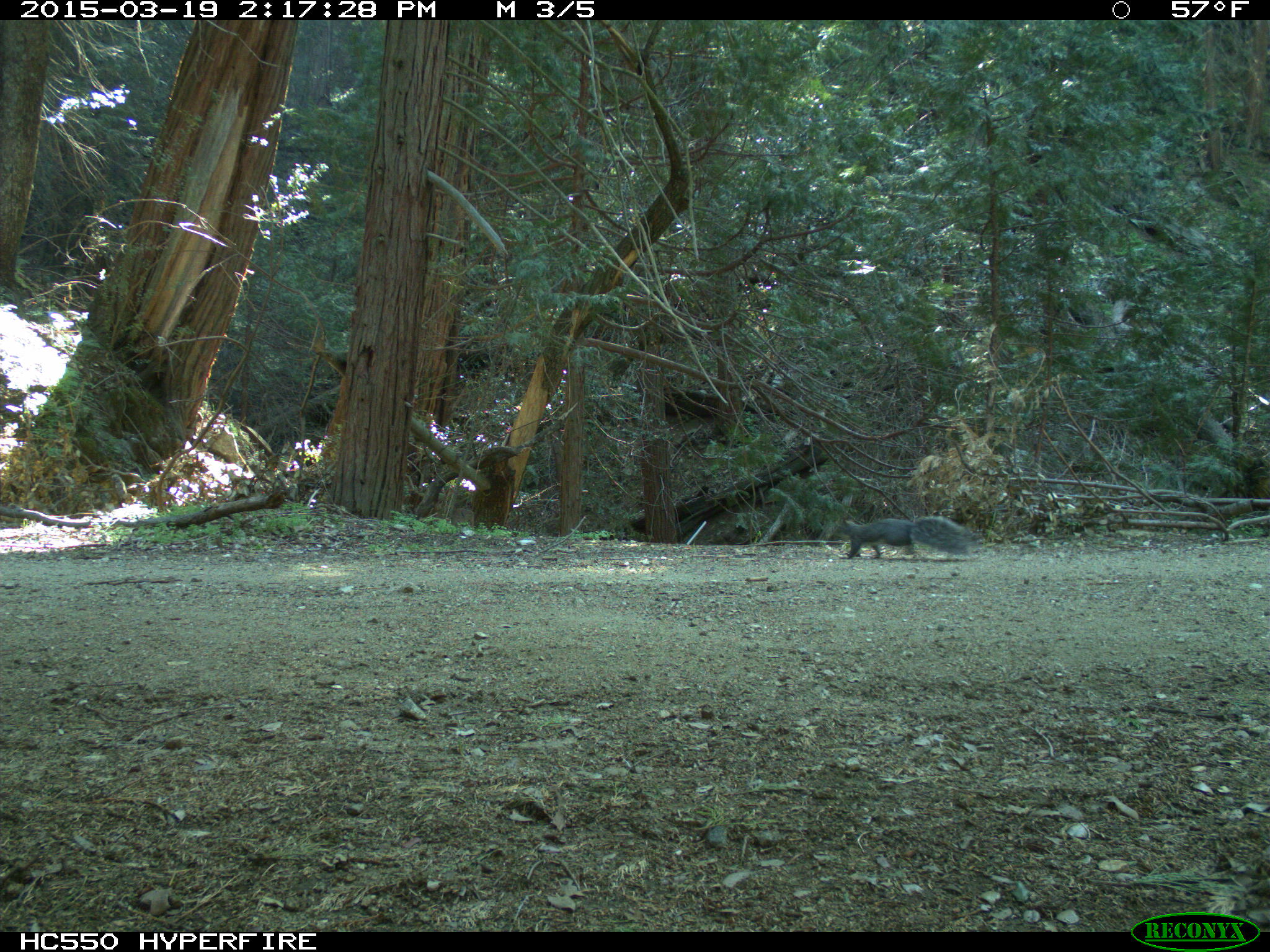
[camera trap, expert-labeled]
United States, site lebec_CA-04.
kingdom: Animalia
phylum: Chordata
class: Mammalia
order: Rodentia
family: Sciuridae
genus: Sciurus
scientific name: Sciurus carolinensis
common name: eastern gray squirrel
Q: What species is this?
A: Sciurus carolinensis (eastern gray squirrel).